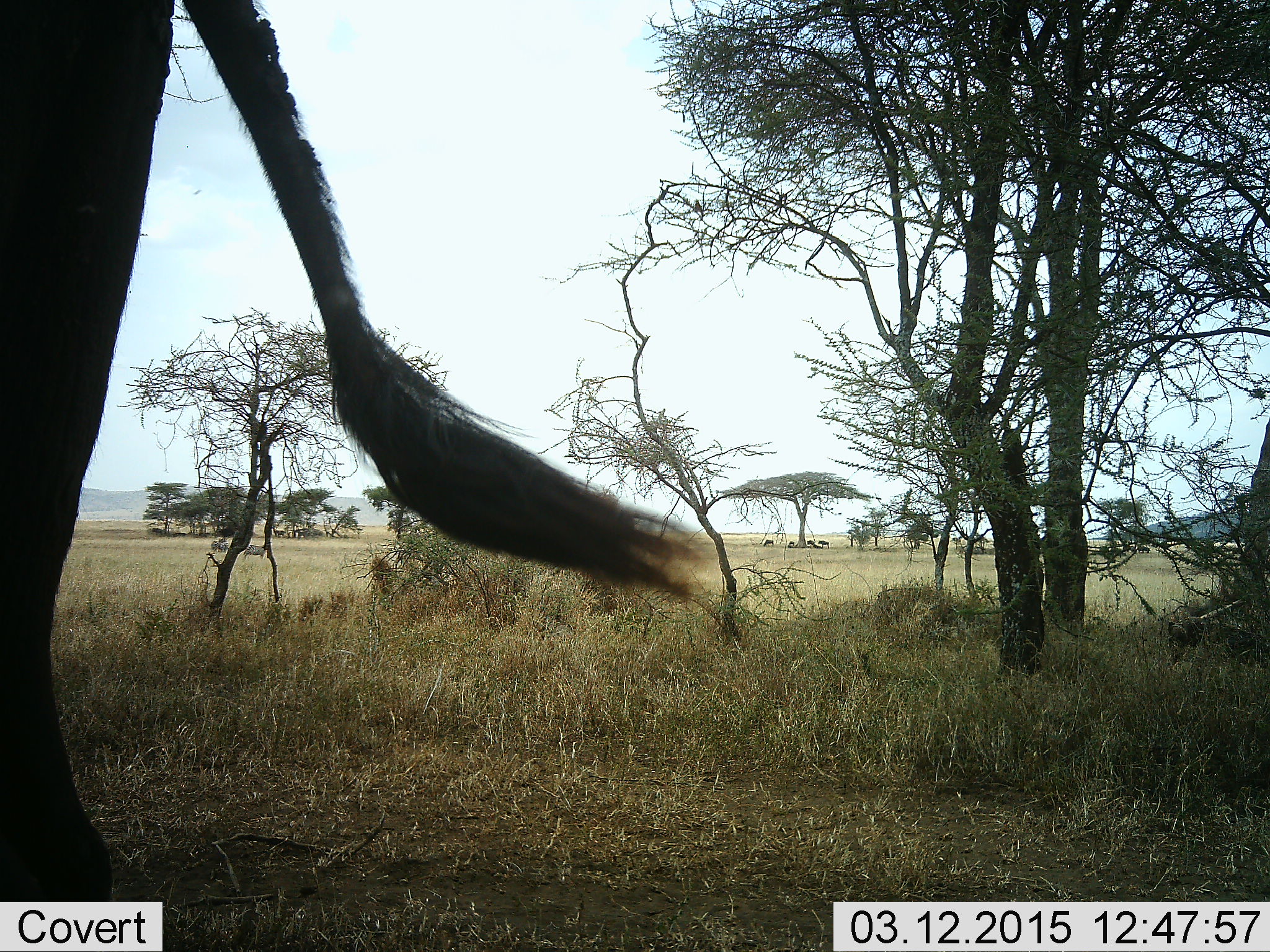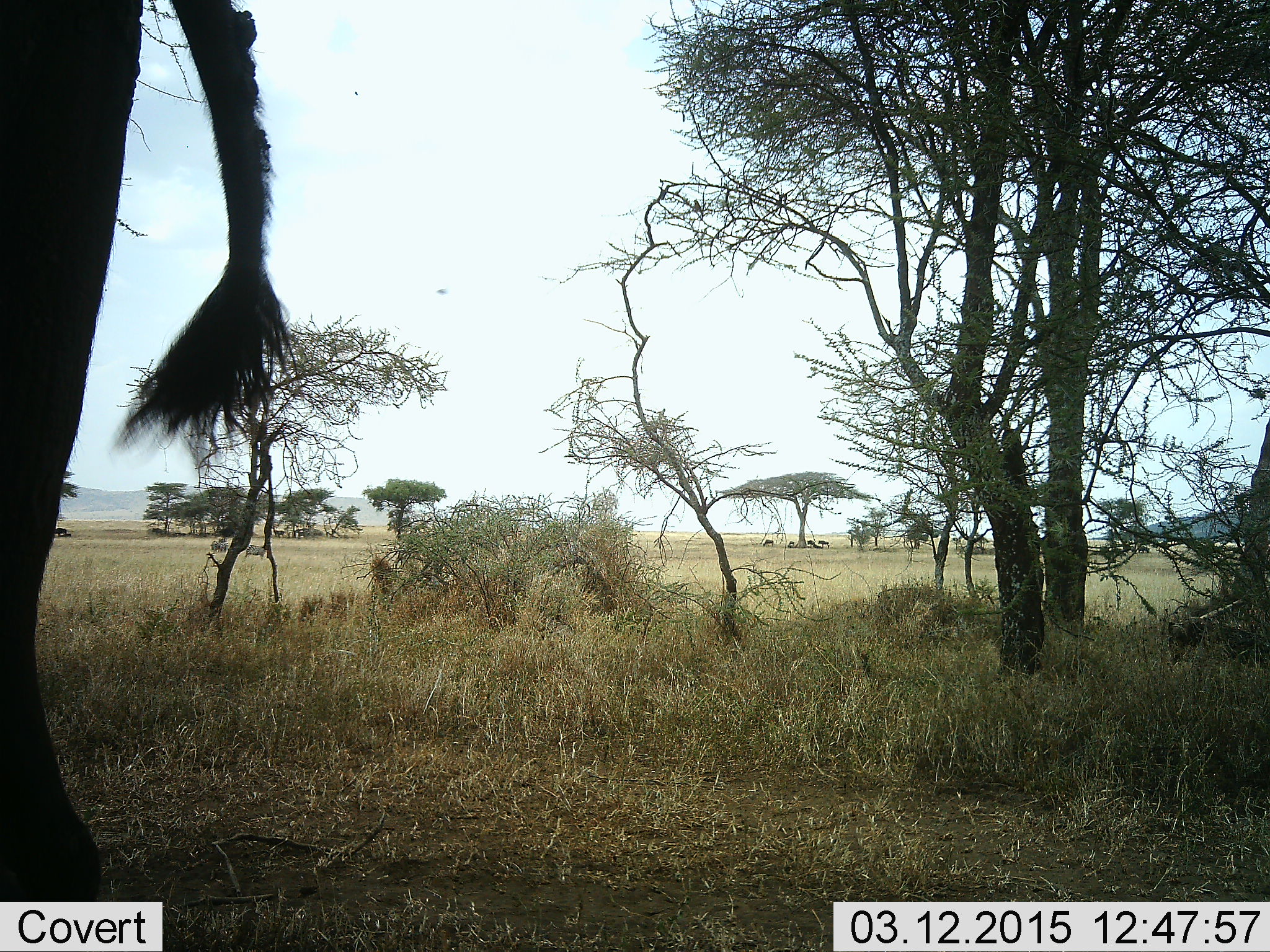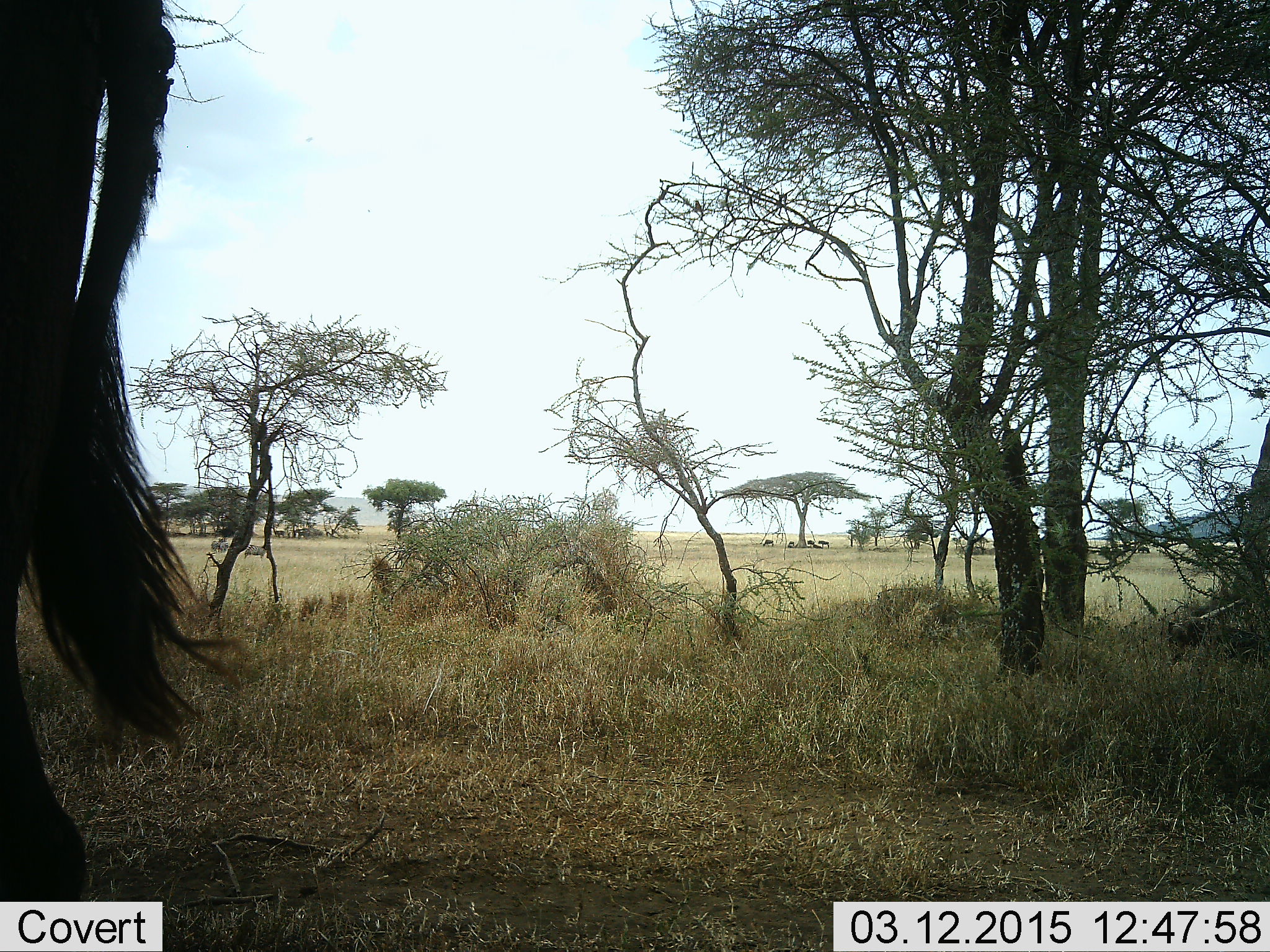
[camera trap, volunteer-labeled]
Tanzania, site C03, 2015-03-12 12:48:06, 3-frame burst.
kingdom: Animalia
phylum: Chordata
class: Mammalia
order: Proboscidea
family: Elephantidae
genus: Loxodonta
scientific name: Loxodonta africana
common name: african bush elephant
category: elephant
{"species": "elephant (african bush elephant) (Loxodonta africana)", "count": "1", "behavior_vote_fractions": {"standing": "86%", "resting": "0%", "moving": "14%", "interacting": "0%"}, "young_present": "0%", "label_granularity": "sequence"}